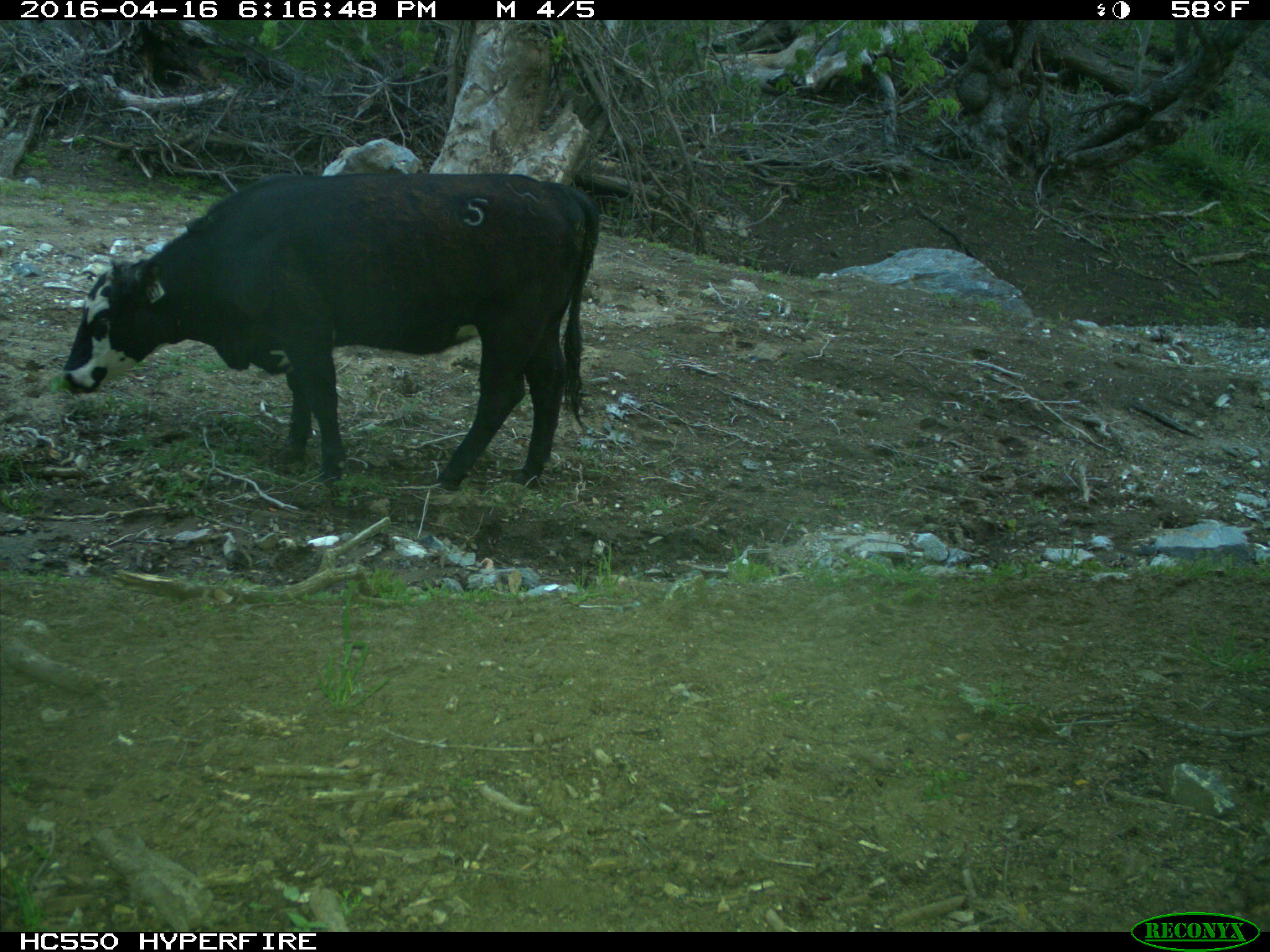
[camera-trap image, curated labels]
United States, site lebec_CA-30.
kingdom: Animalia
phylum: Chordata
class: Mammalia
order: Artiodactyla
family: Bovidae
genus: Bos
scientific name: Bos taurus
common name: domestic cow